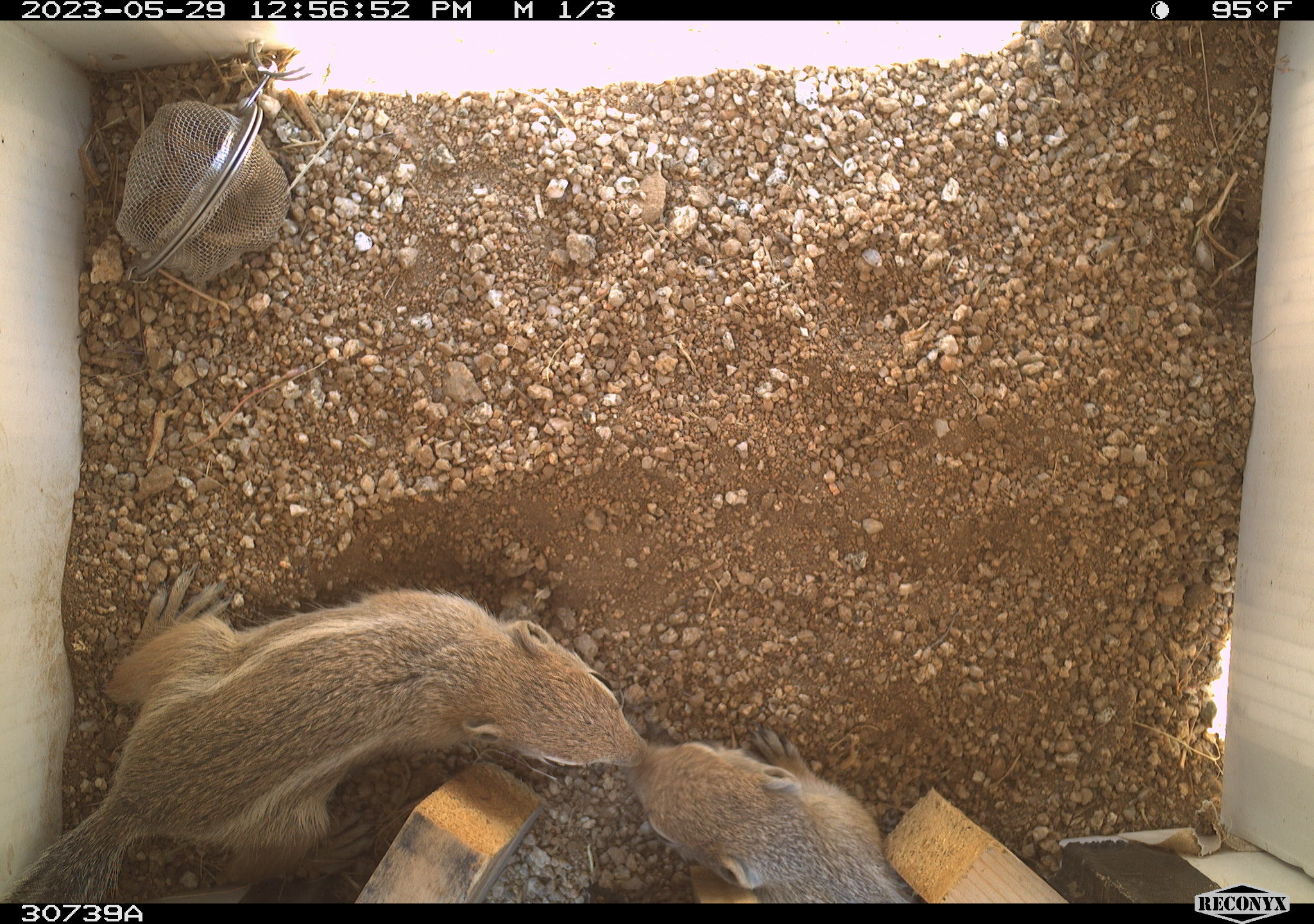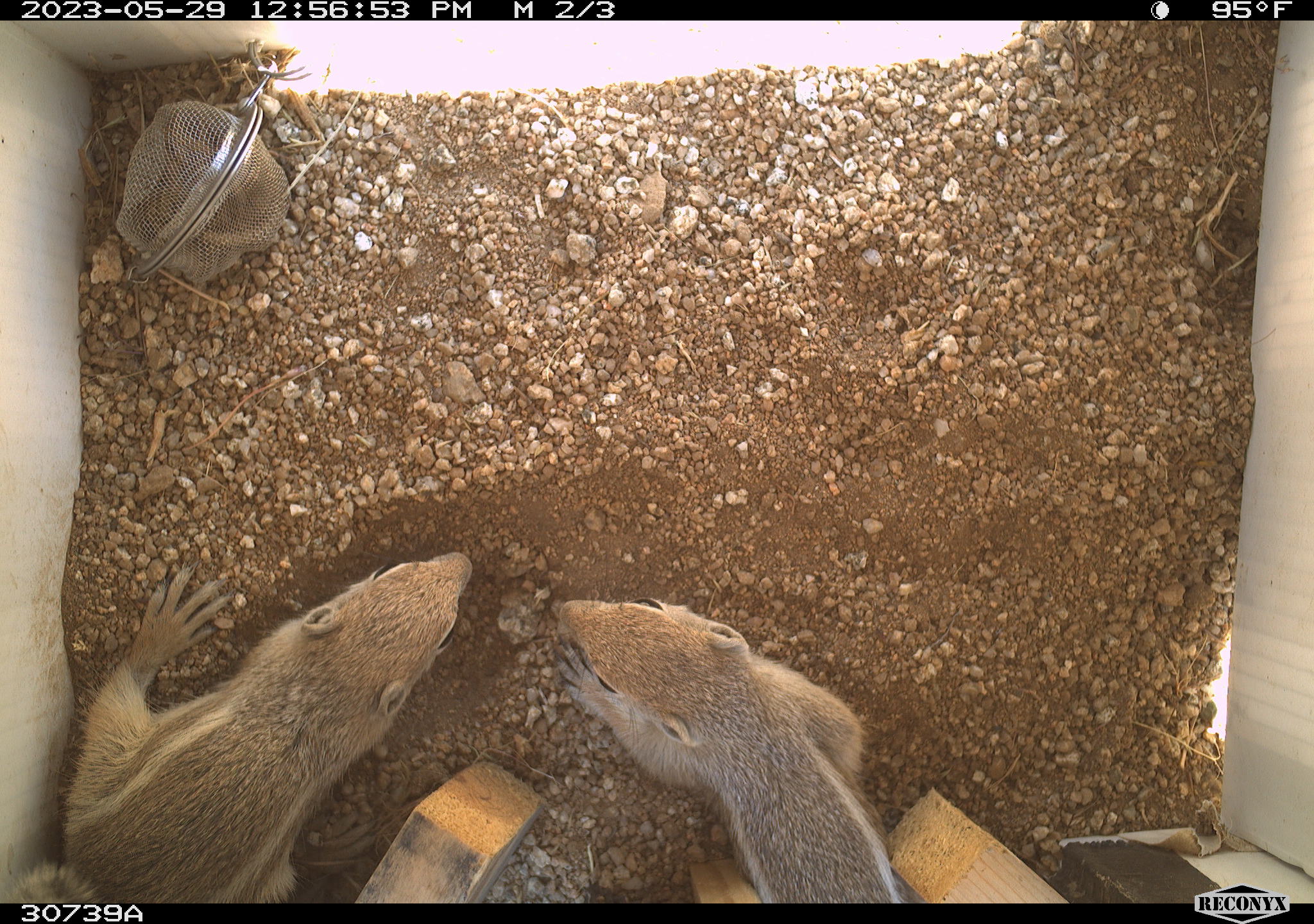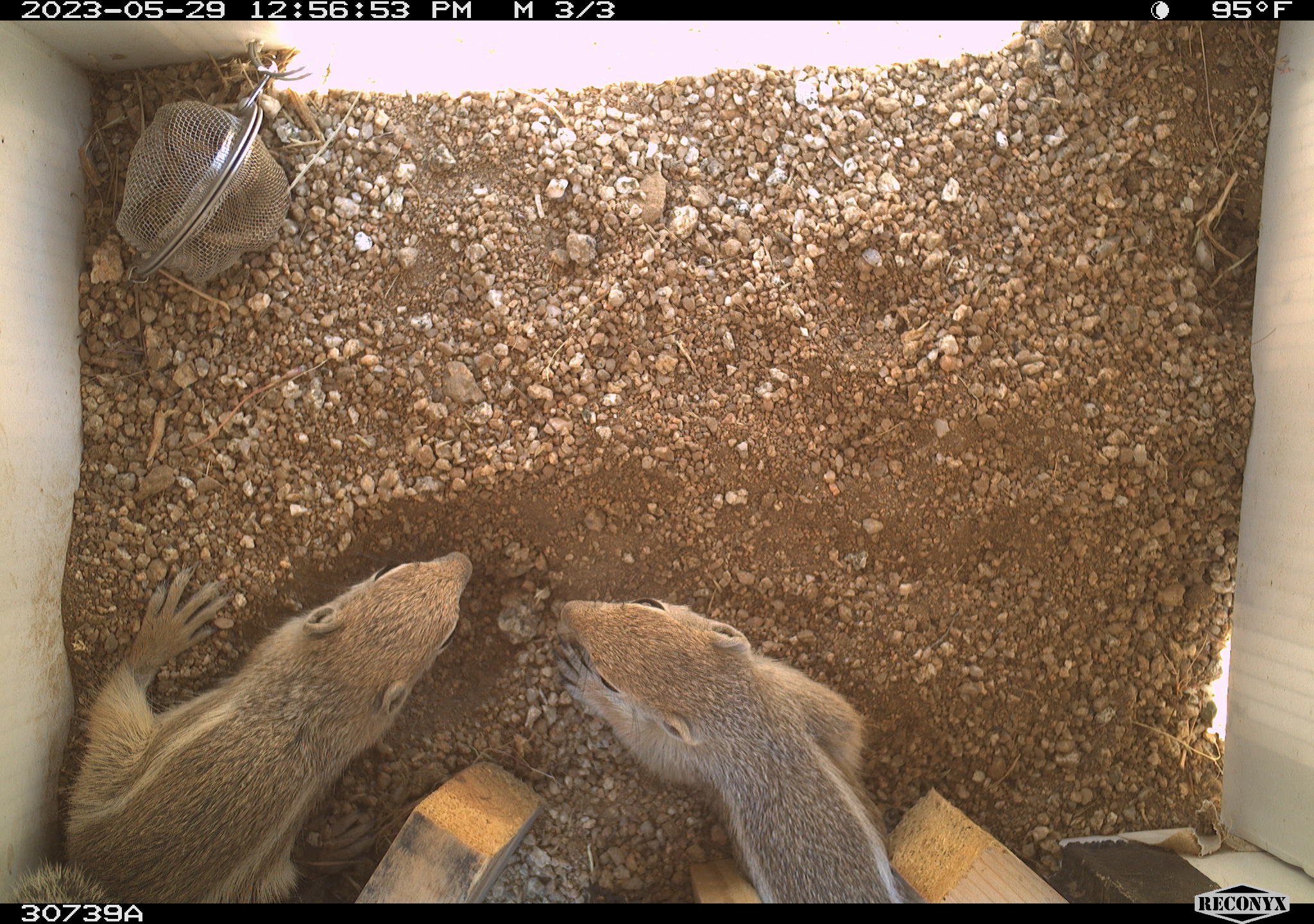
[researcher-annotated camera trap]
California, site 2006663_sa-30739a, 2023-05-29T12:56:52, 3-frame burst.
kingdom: Animalia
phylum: Chordata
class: Mammalia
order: Rodentia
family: Sciuridae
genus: Ammospermophilus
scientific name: Ammospermophilus leucurus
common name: white-tailed antelope squirrel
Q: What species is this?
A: White-tailed antelope squirrel (Ammospermophilus leucurus).